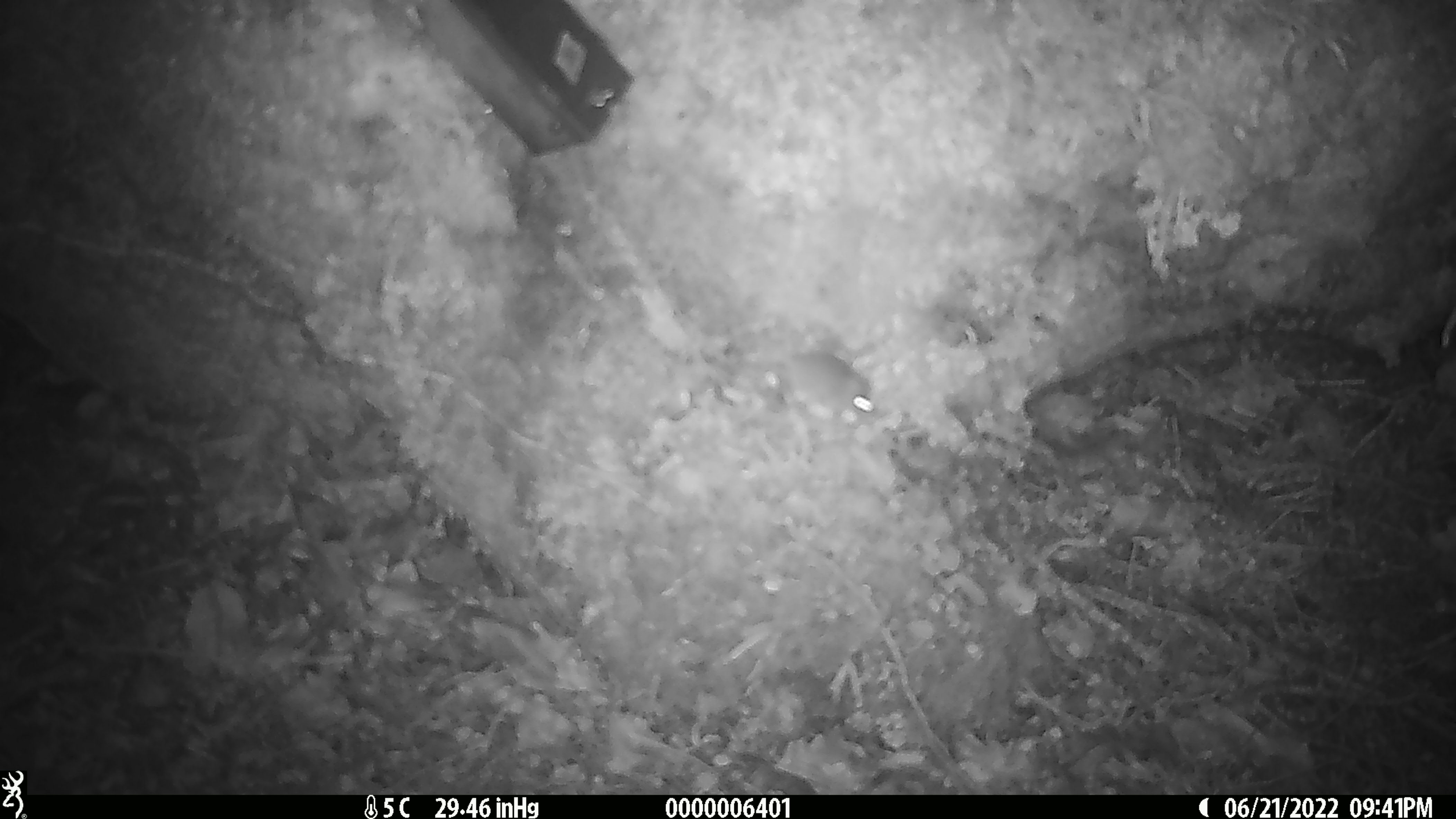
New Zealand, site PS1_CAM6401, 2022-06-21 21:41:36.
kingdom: Animalia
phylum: Chordata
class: Mammalia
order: Rodentia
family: Muridae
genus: Mus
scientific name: Mus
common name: mouse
Mouse (Mus).